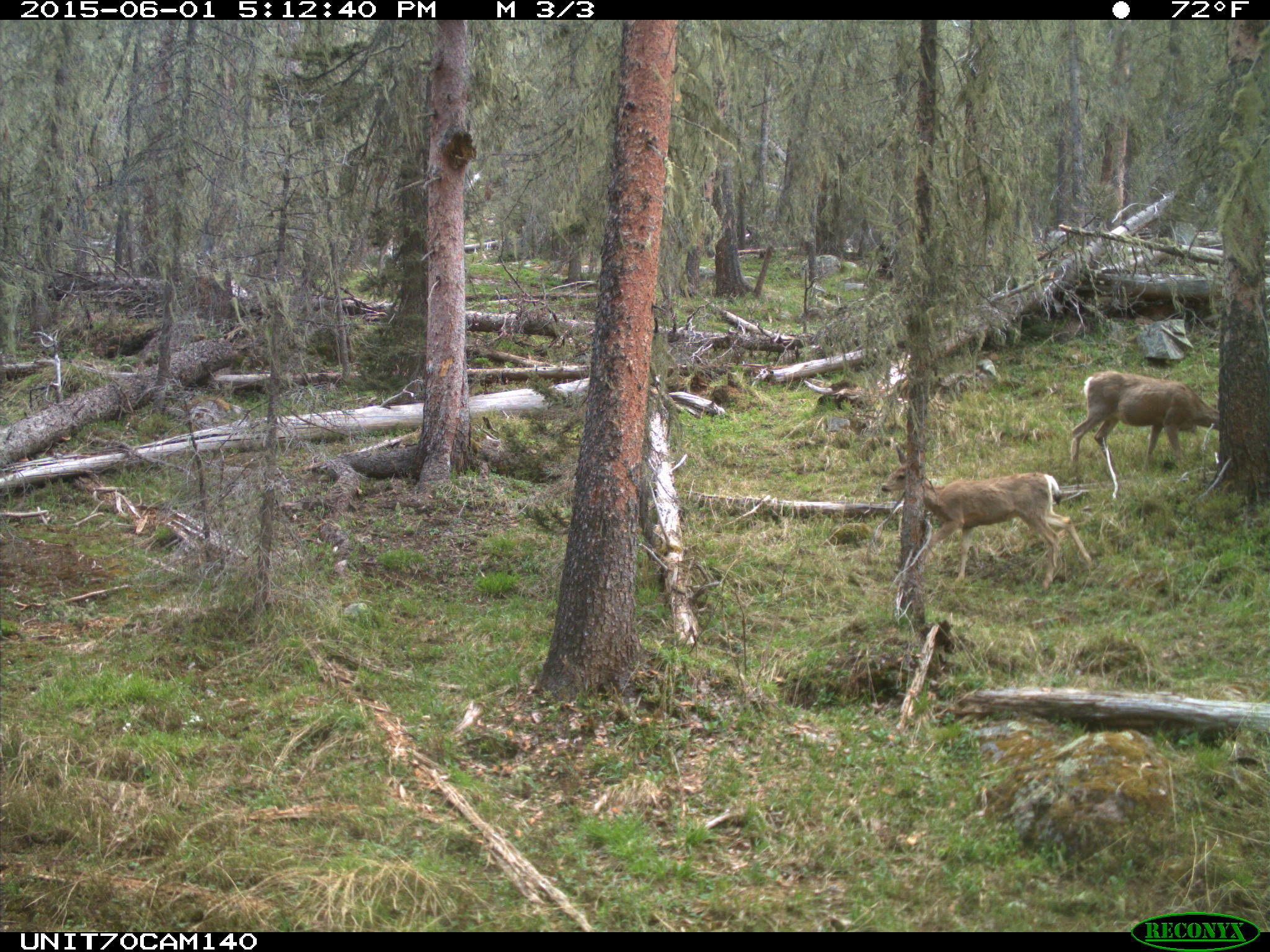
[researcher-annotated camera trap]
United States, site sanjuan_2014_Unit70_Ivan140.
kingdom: Animalia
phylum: Chordata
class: Mammalia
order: Artiodactyla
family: Cervidae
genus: Odocoileus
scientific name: Odocoileus hemionus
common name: mule deer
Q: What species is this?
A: Odocoileus hemionus (mule deer).